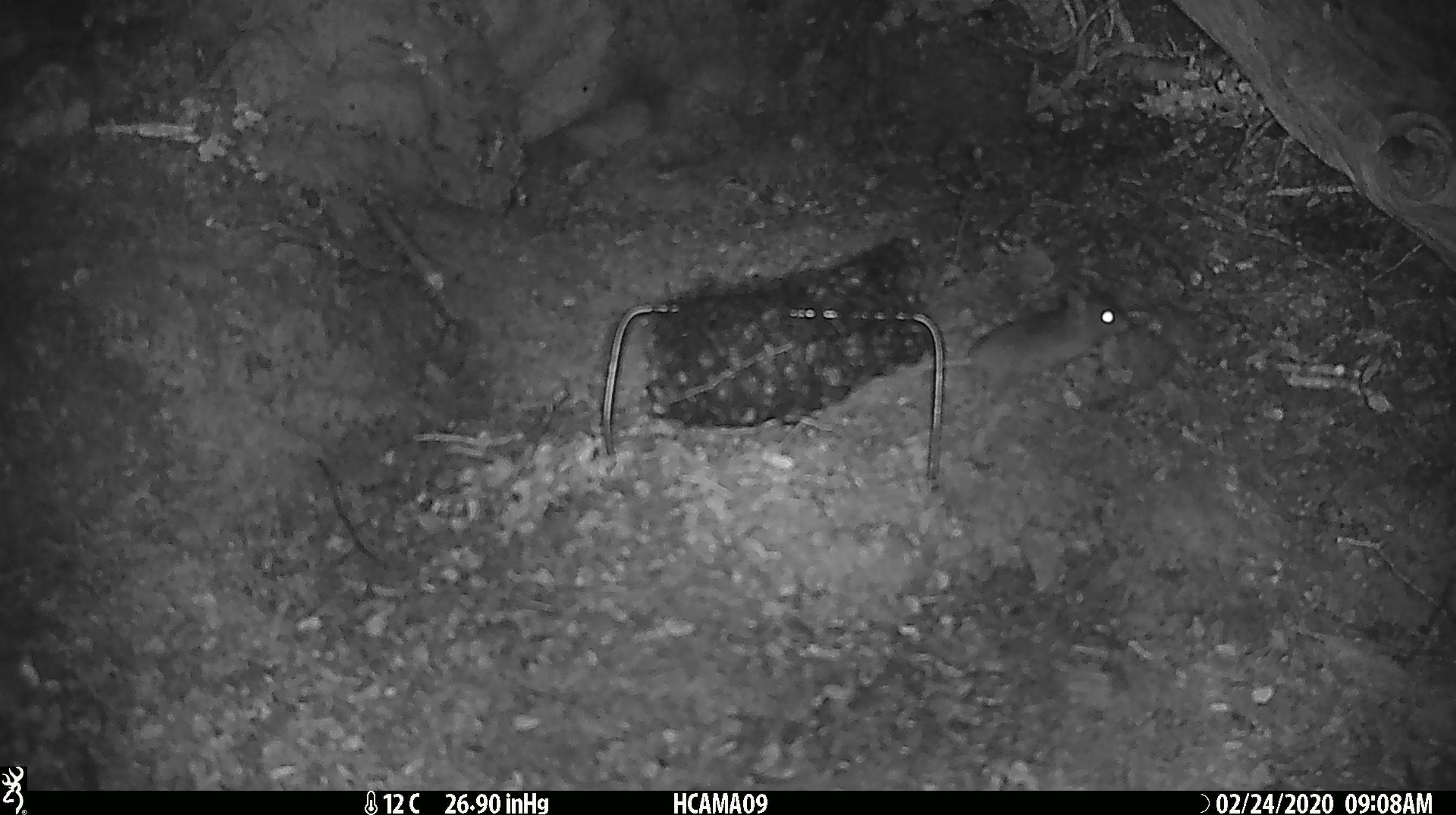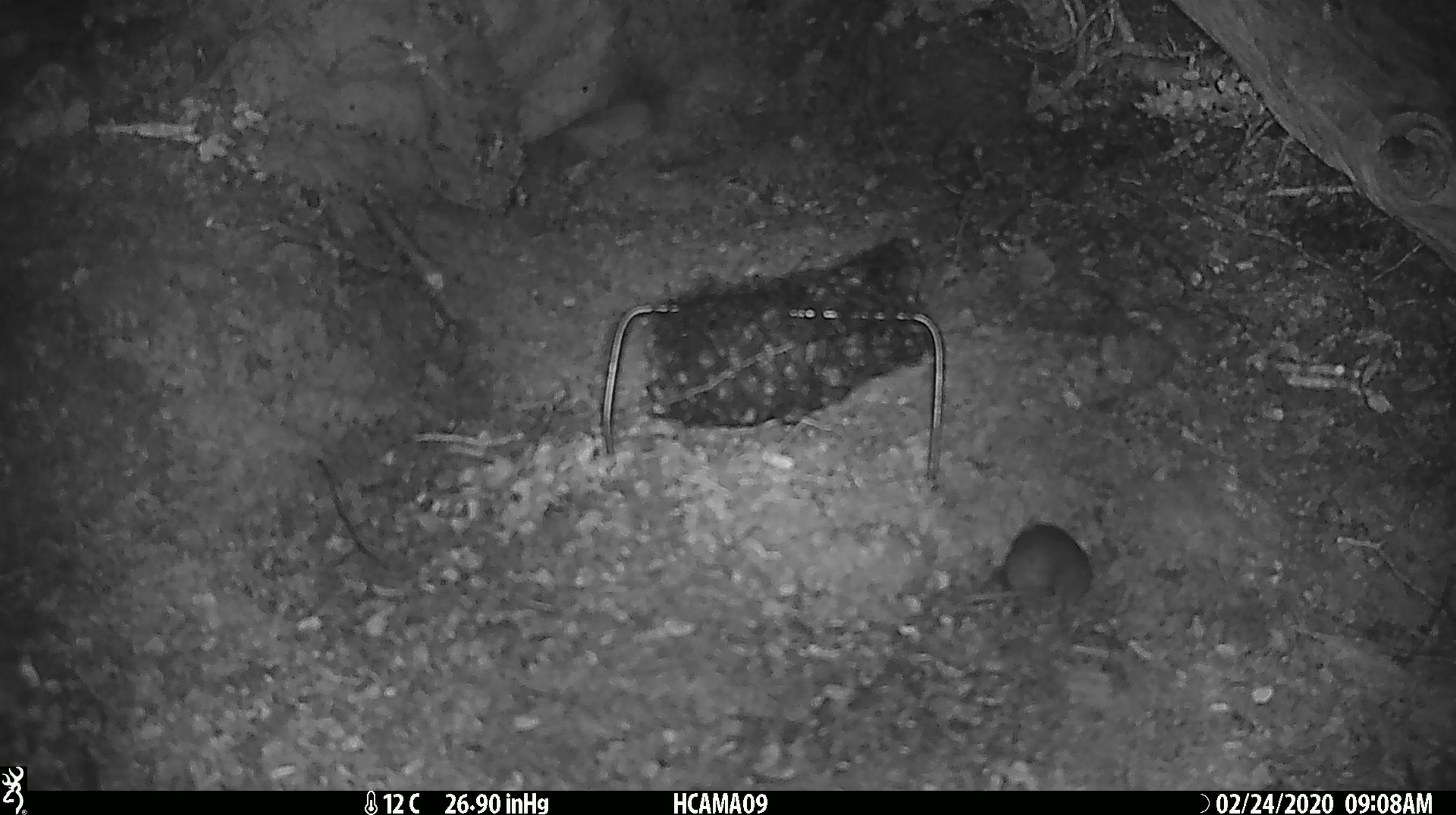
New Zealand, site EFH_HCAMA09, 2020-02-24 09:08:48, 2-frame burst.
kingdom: Animalia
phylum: Chordata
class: Mammalia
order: Rodentia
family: Muridae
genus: Mus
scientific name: Mus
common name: mouse